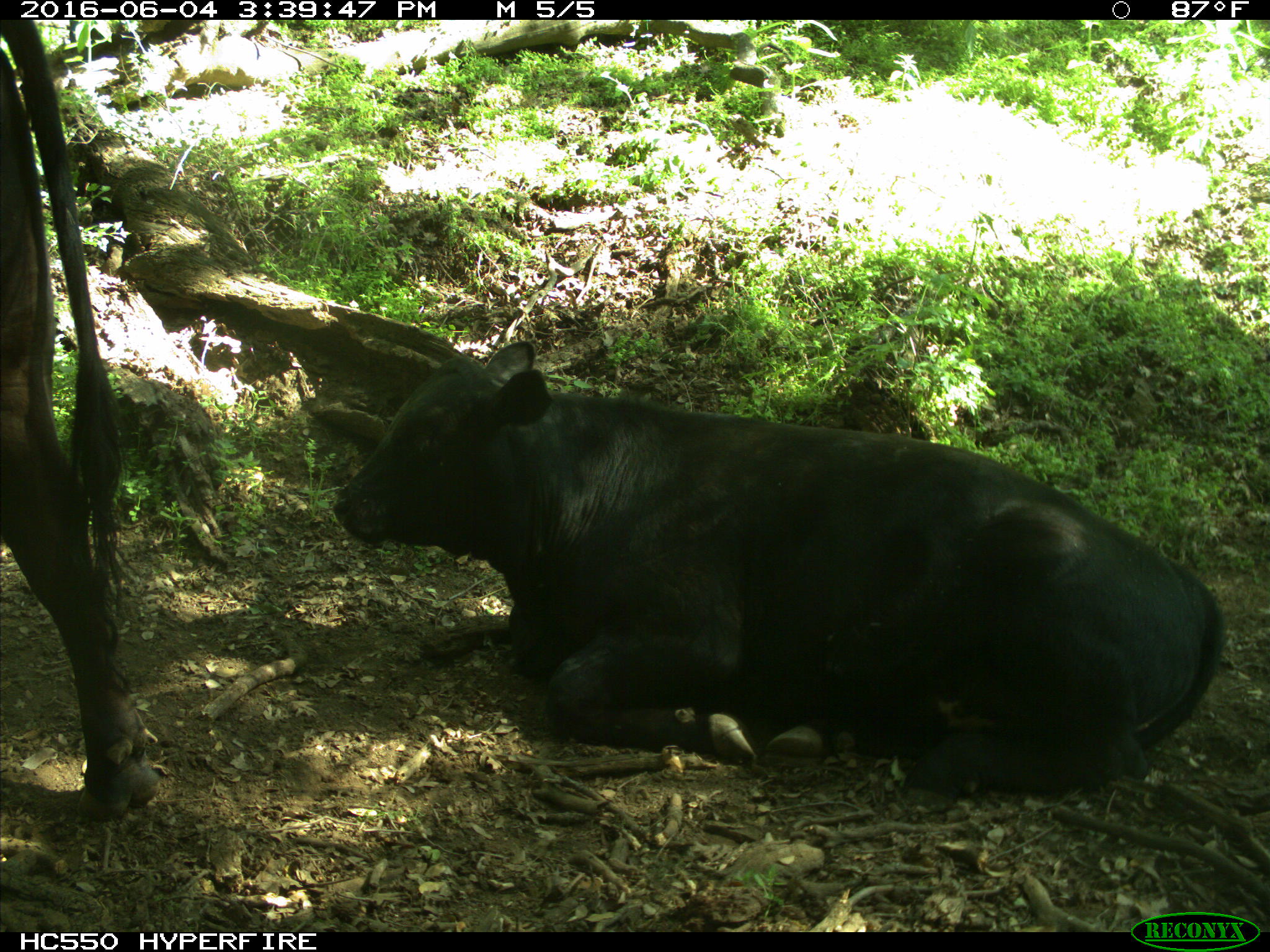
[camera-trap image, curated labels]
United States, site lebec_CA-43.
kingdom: Animalia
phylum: Chordata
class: Mammalia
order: Artiodactyla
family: Bovidae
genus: Bos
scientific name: Bos taurus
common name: domestic cow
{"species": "Bos taurus (domestic cow)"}